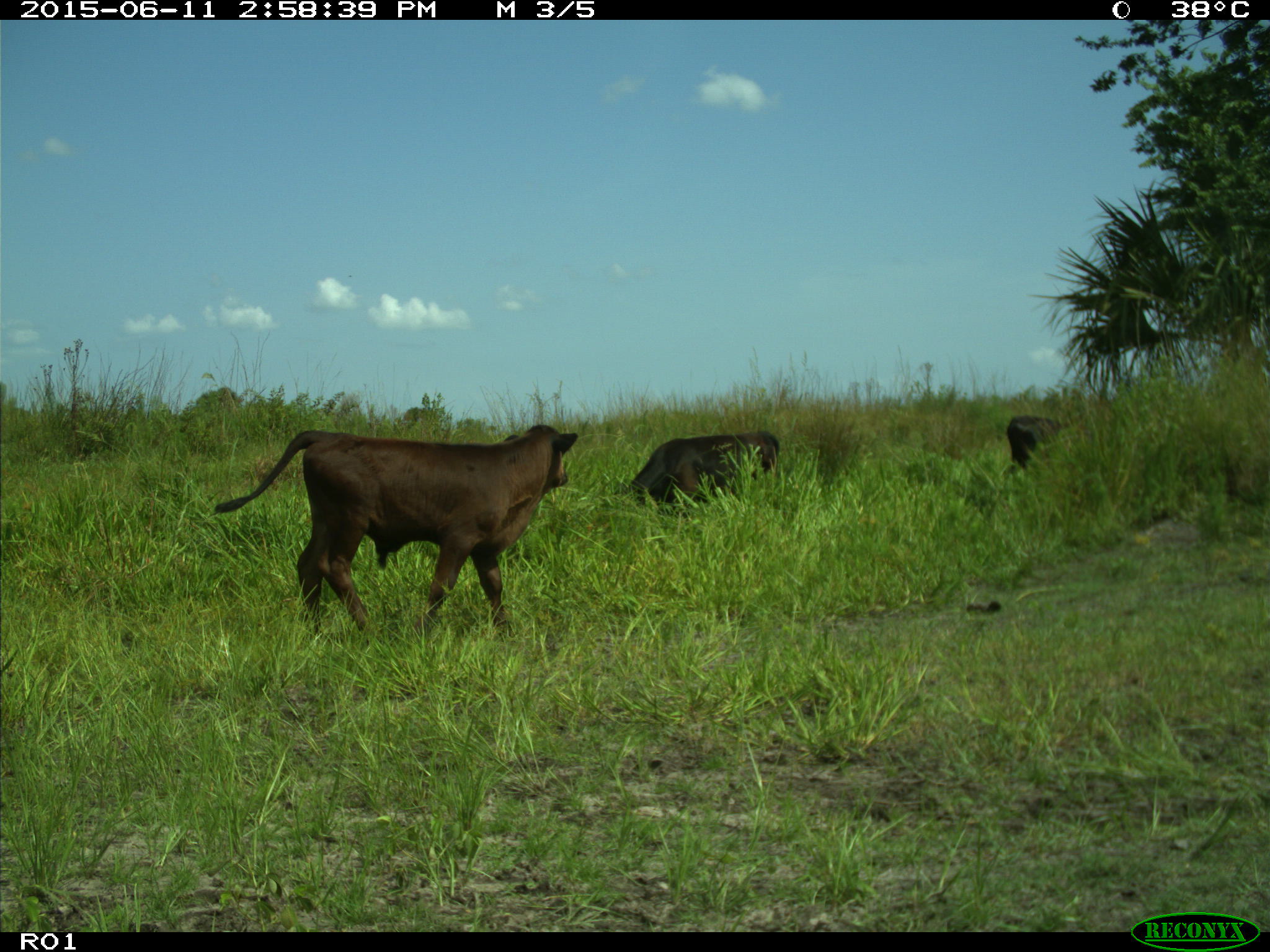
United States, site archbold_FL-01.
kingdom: Animalia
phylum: Chordata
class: Mammalia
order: Artiodactyla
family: Bovidae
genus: Bos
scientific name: Bos taurus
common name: domestic cow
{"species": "Bos taurus (domestic cow)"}